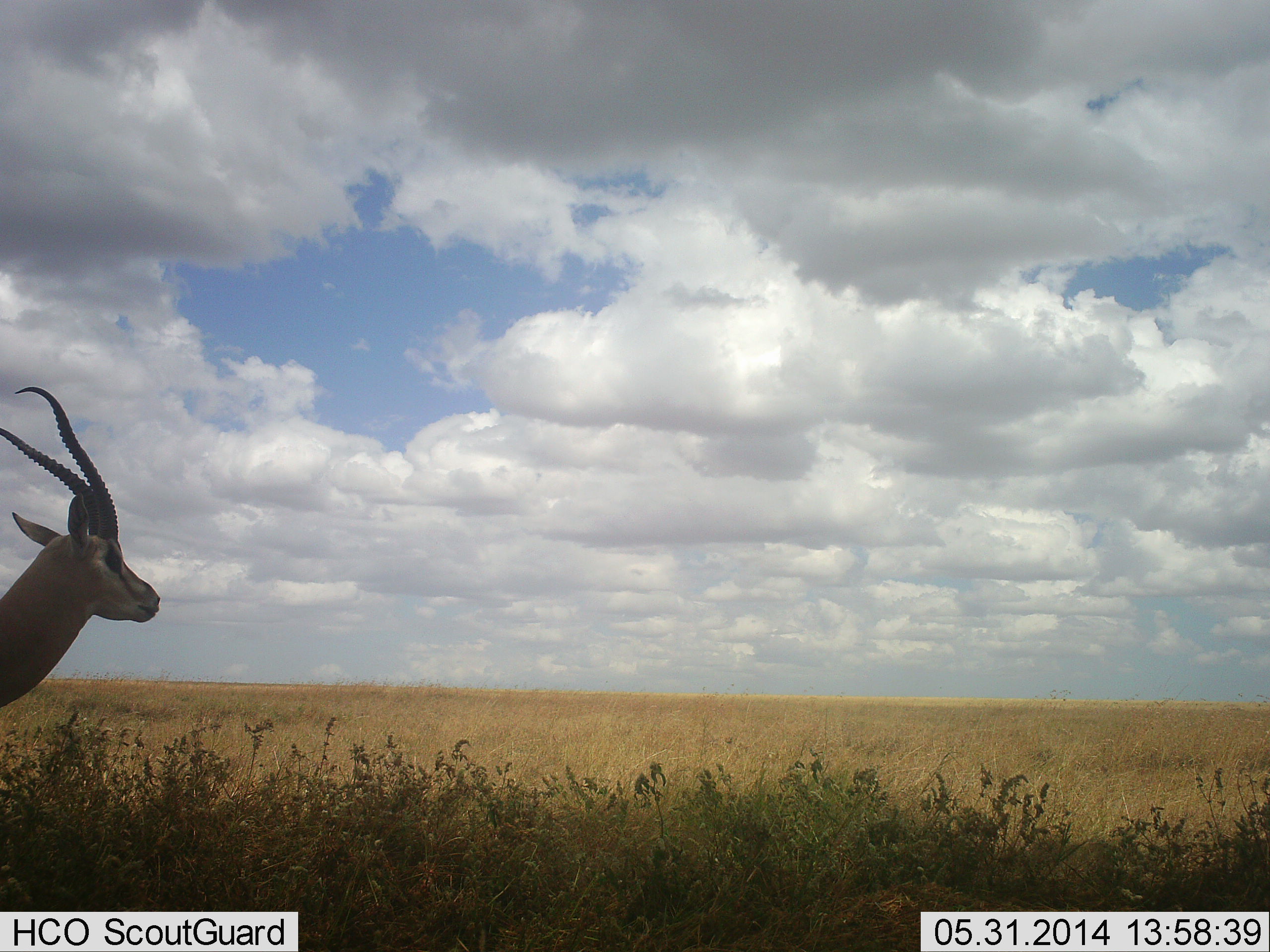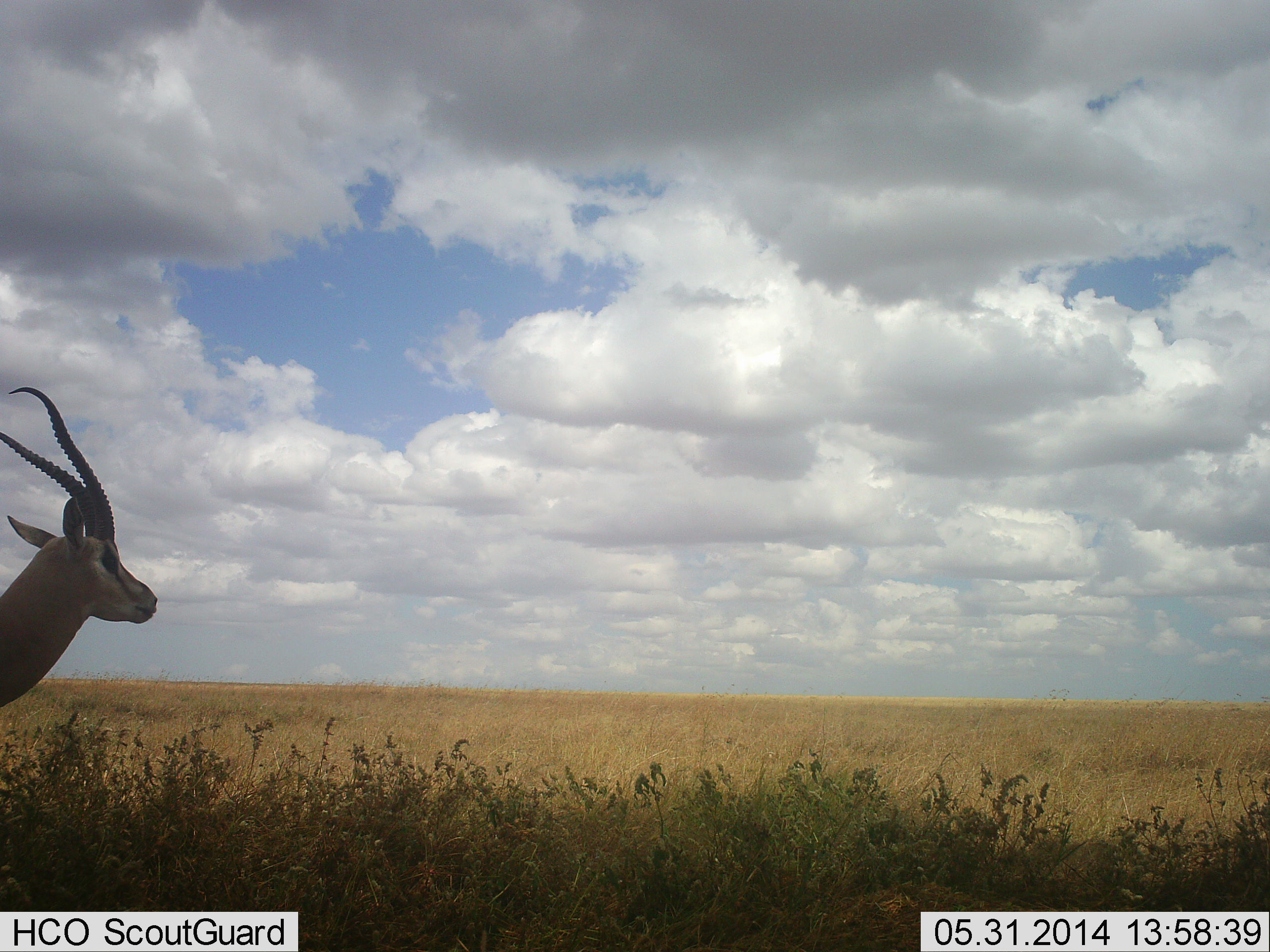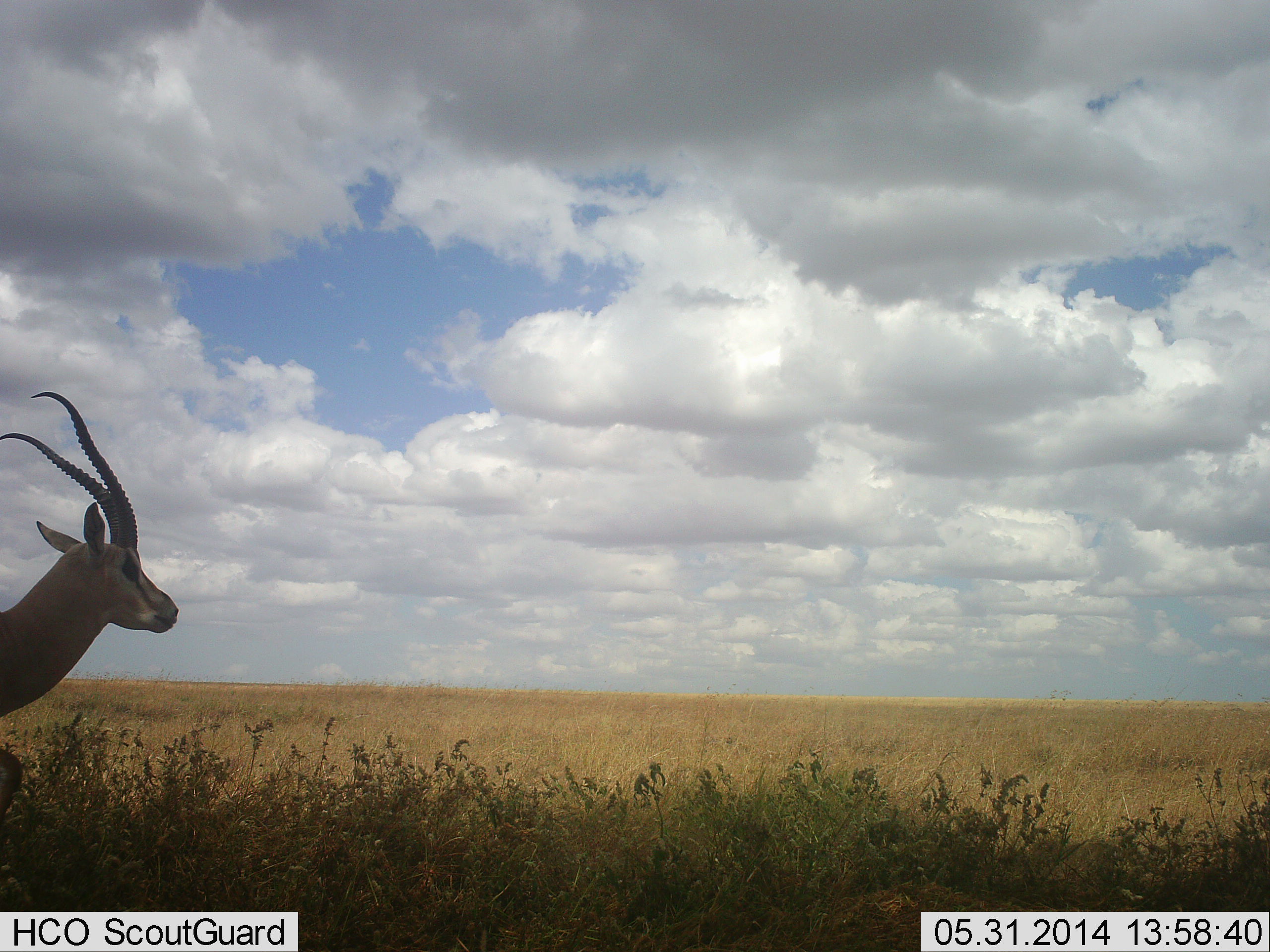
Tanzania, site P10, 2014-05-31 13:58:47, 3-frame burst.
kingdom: Animalia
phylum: Chordata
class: Mammalia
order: Artiodactyla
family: Bovidae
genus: Nanger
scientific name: Nanger granti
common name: grant's gazelle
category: gazellegrants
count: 1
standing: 60%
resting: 0%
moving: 40%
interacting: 0%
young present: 0%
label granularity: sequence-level